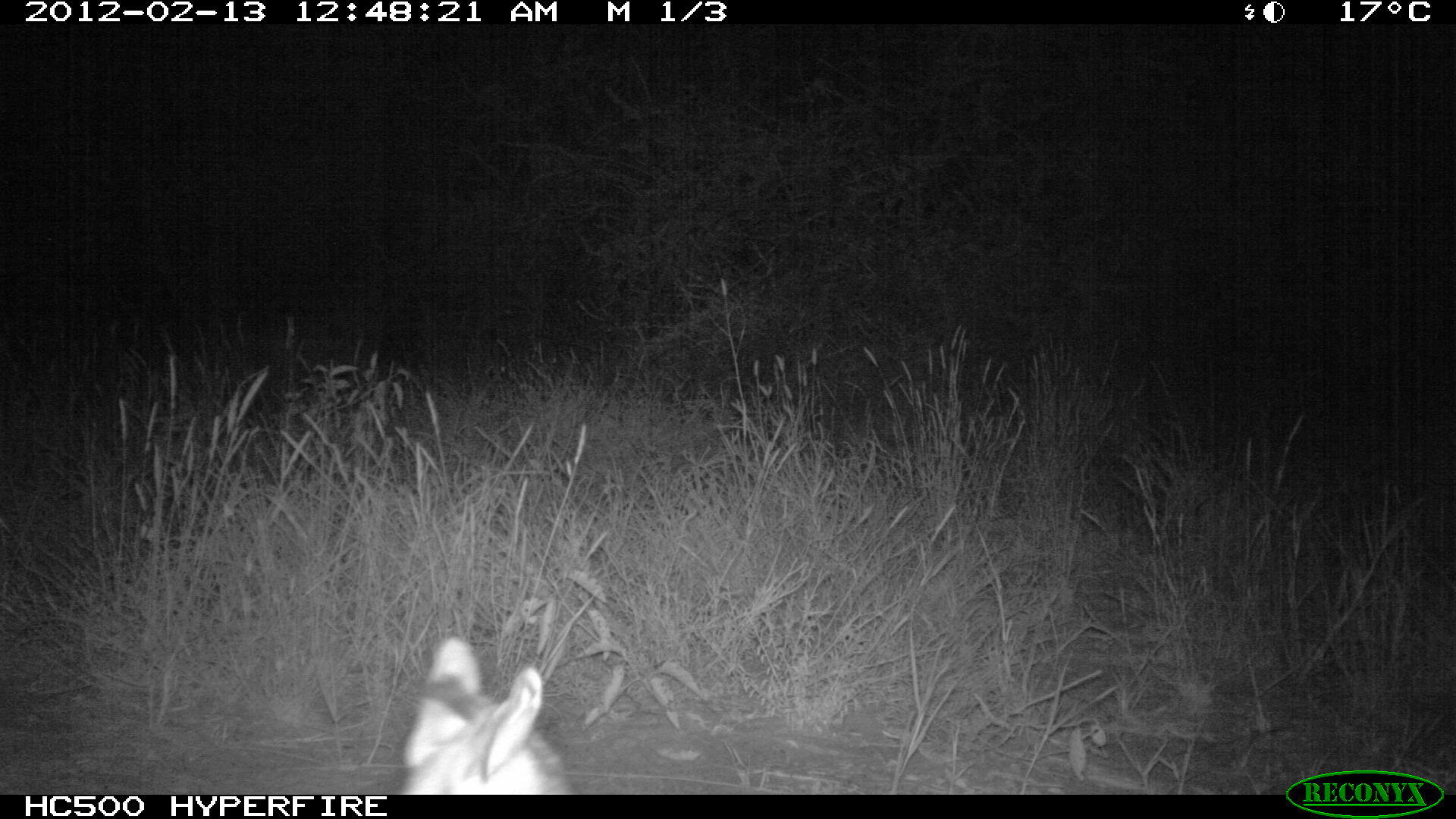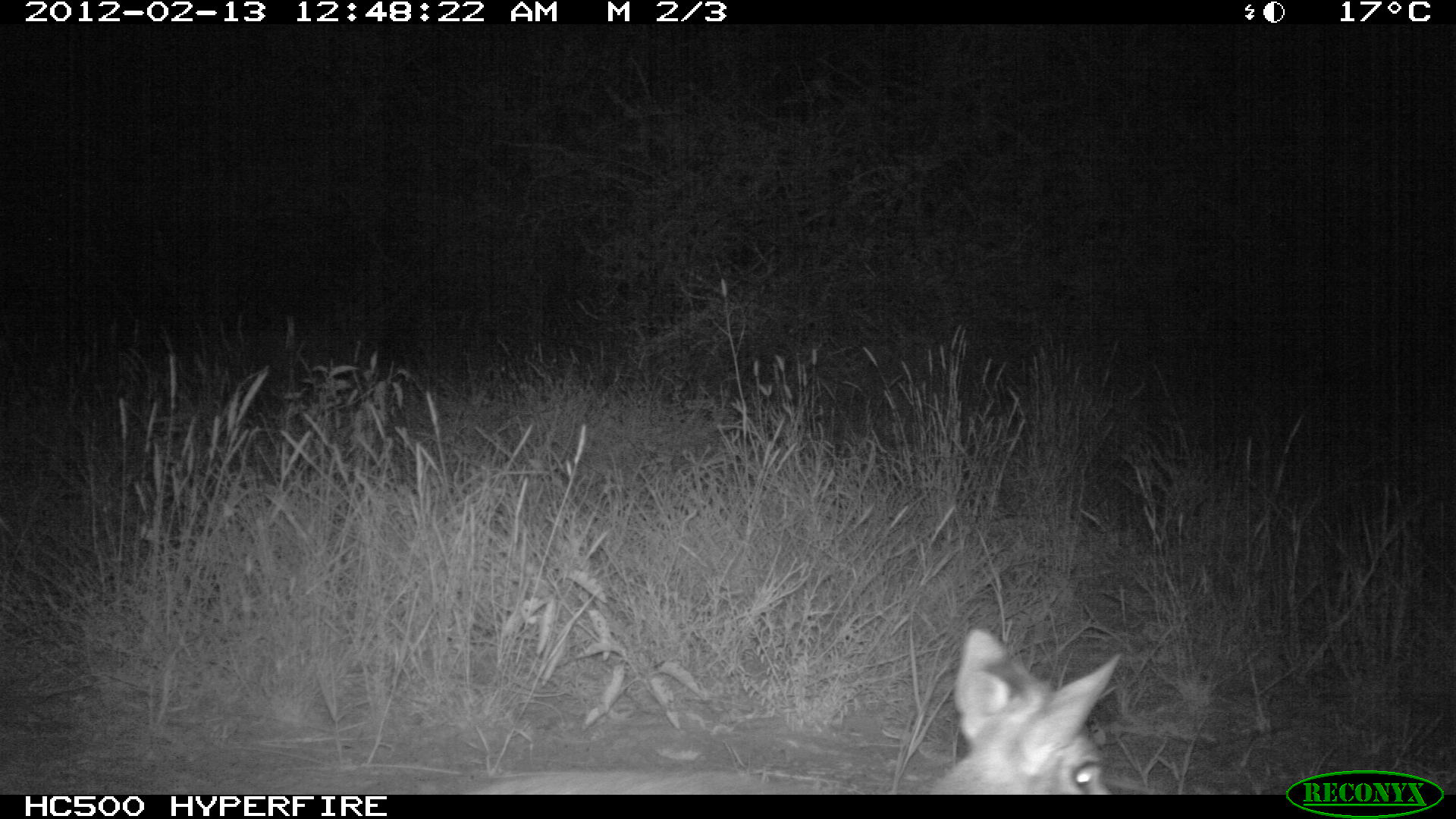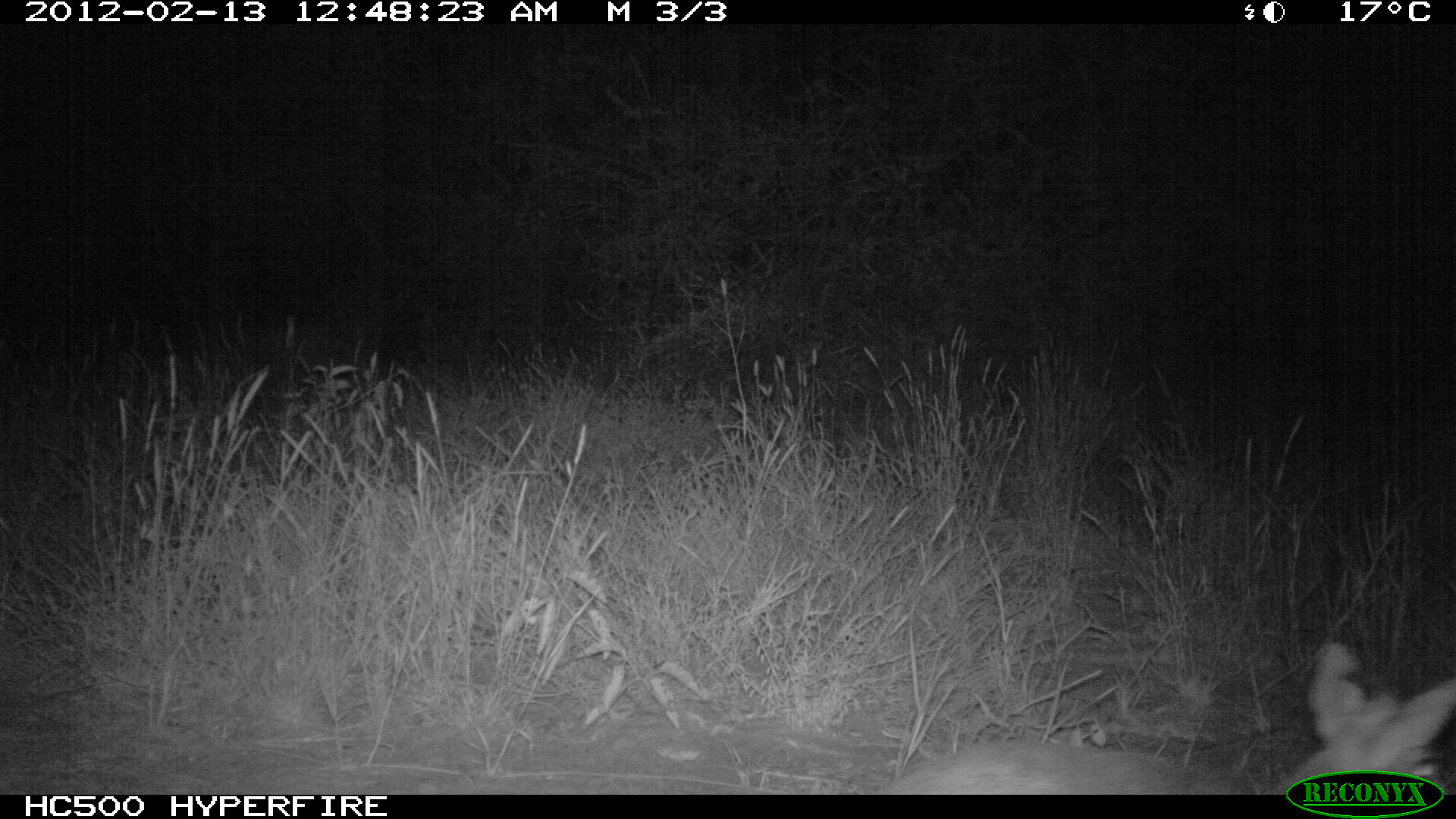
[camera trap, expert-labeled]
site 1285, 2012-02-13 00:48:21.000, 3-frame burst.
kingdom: Animalia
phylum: Chordata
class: Mammalia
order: Artiodactyla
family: Bovidae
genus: Madoqua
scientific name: Madoqua guentheri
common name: günther's dik-dik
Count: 1.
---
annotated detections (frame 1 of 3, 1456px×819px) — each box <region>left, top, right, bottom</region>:
madoqua guentheri: <region>390, 632, 572, 794</region>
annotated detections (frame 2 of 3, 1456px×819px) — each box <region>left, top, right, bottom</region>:
madoqua guentheri: <region>465, 623, 1126, 792</region>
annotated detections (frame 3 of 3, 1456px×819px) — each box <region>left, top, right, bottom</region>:
madoqua guentheri: <region>873, 632, 1454, 794</region>